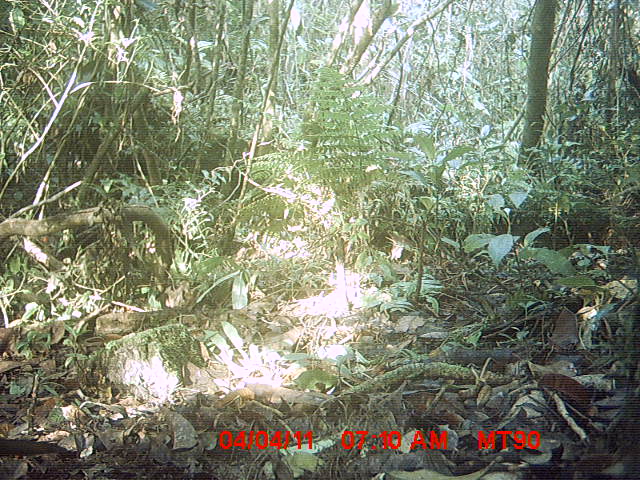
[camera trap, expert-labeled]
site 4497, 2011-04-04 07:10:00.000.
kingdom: Animalia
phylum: Chordata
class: Aves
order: Cuculiformes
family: Cuculidae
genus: Coua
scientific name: Coua serriana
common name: red-breasted coua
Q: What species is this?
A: Coua serriana (red-breasted coua).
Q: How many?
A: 1.